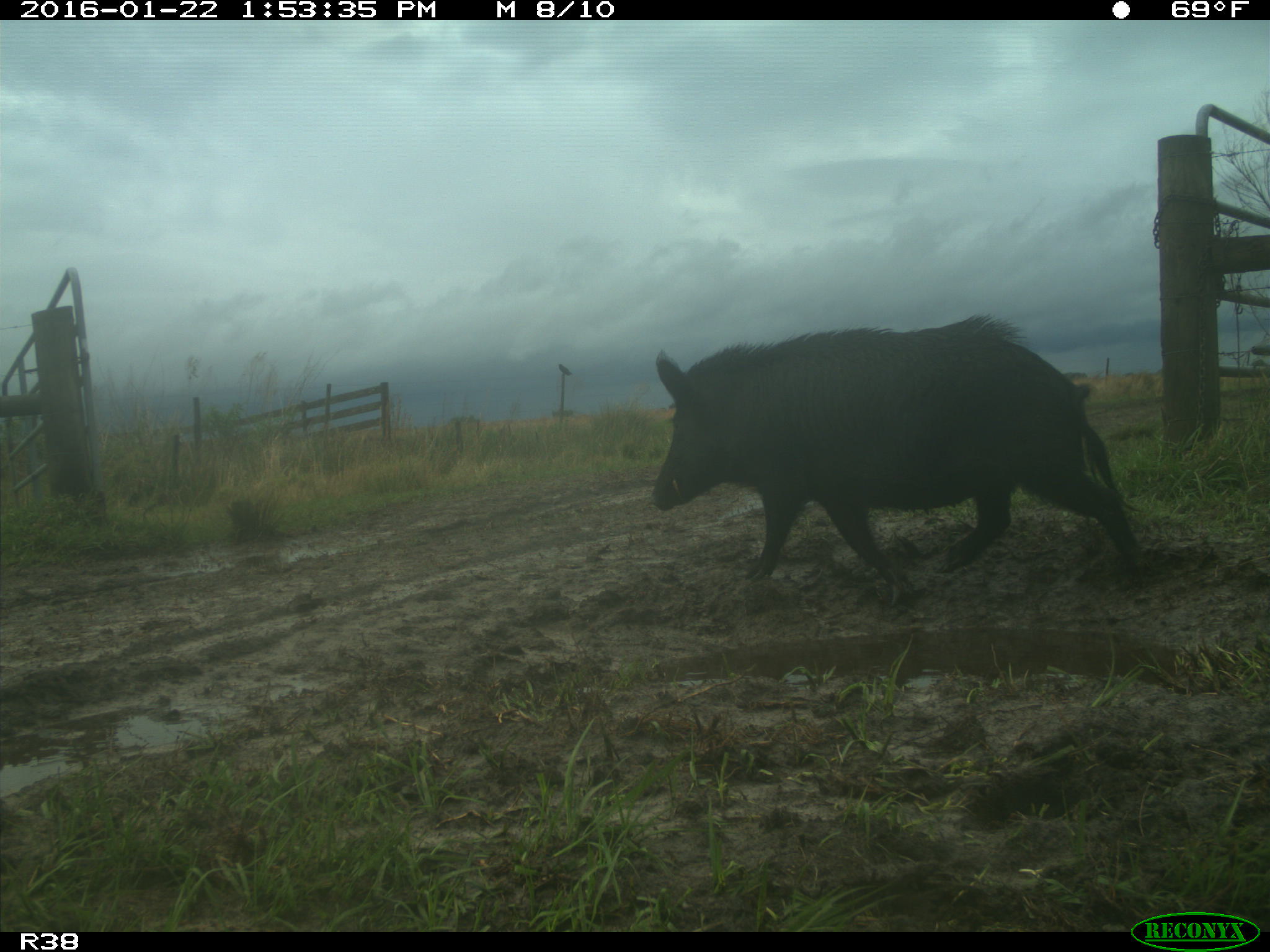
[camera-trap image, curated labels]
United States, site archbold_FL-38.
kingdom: Animalia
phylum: Chordata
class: Mammalia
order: Artiodactyla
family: Suidae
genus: Sus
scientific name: Sus scrofa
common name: wild boar